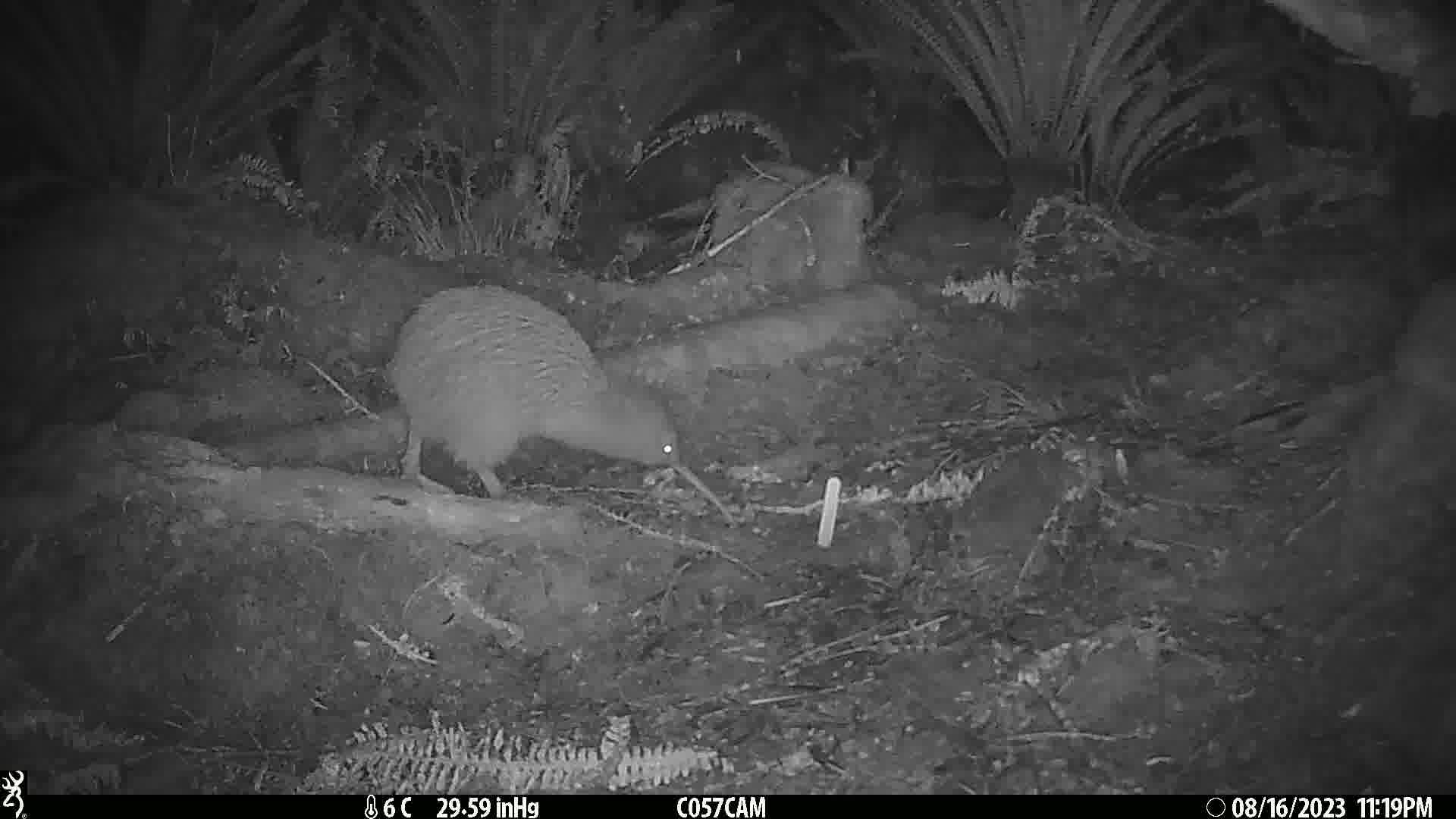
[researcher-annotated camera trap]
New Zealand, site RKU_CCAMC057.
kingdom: Animalia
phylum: Chordata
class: Aves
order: Apterygiformes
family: Apterygidae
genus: Apteryx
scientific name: Apteryx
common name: kiwi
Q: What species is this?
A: Kiwi (Apteryx).